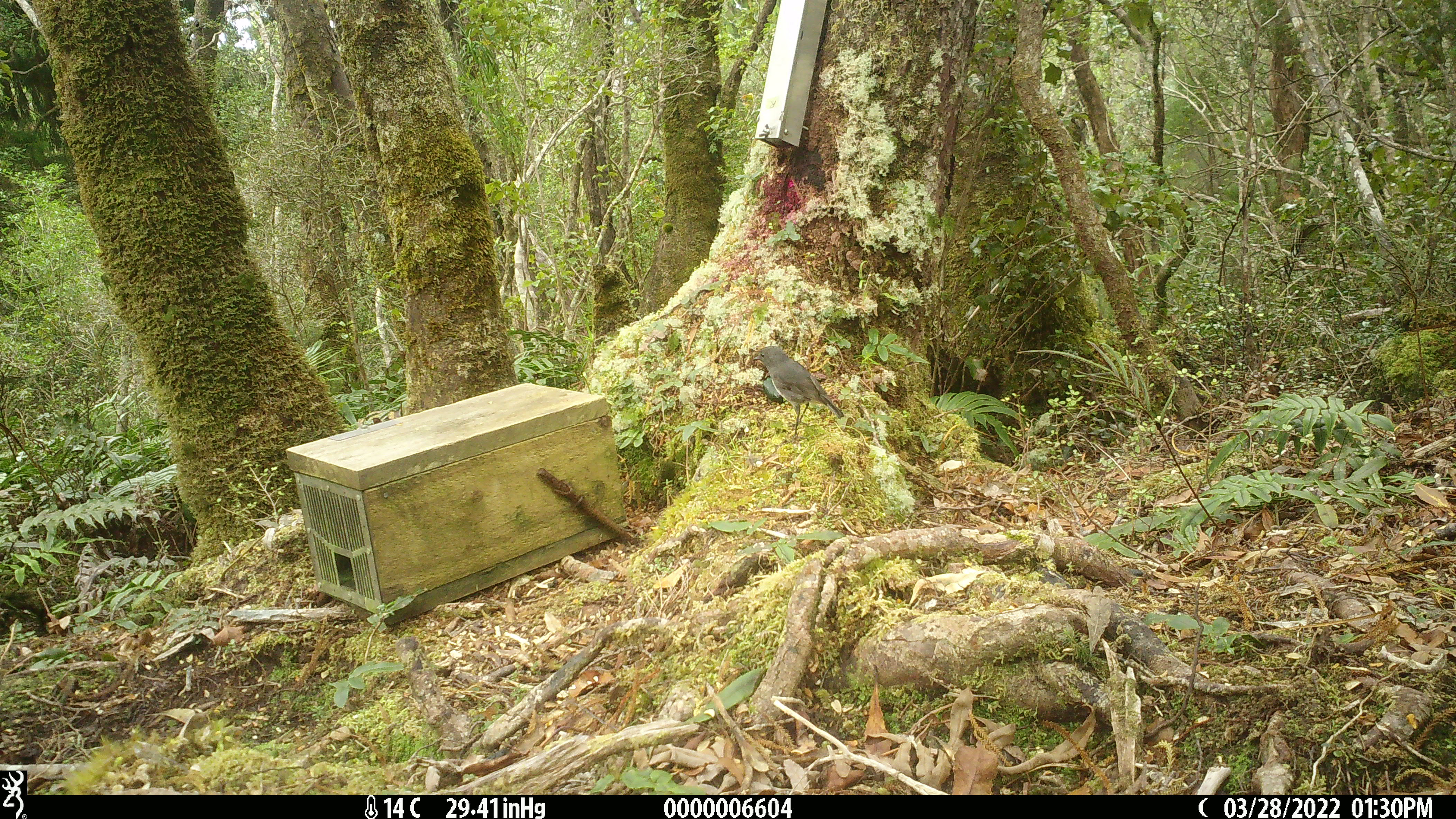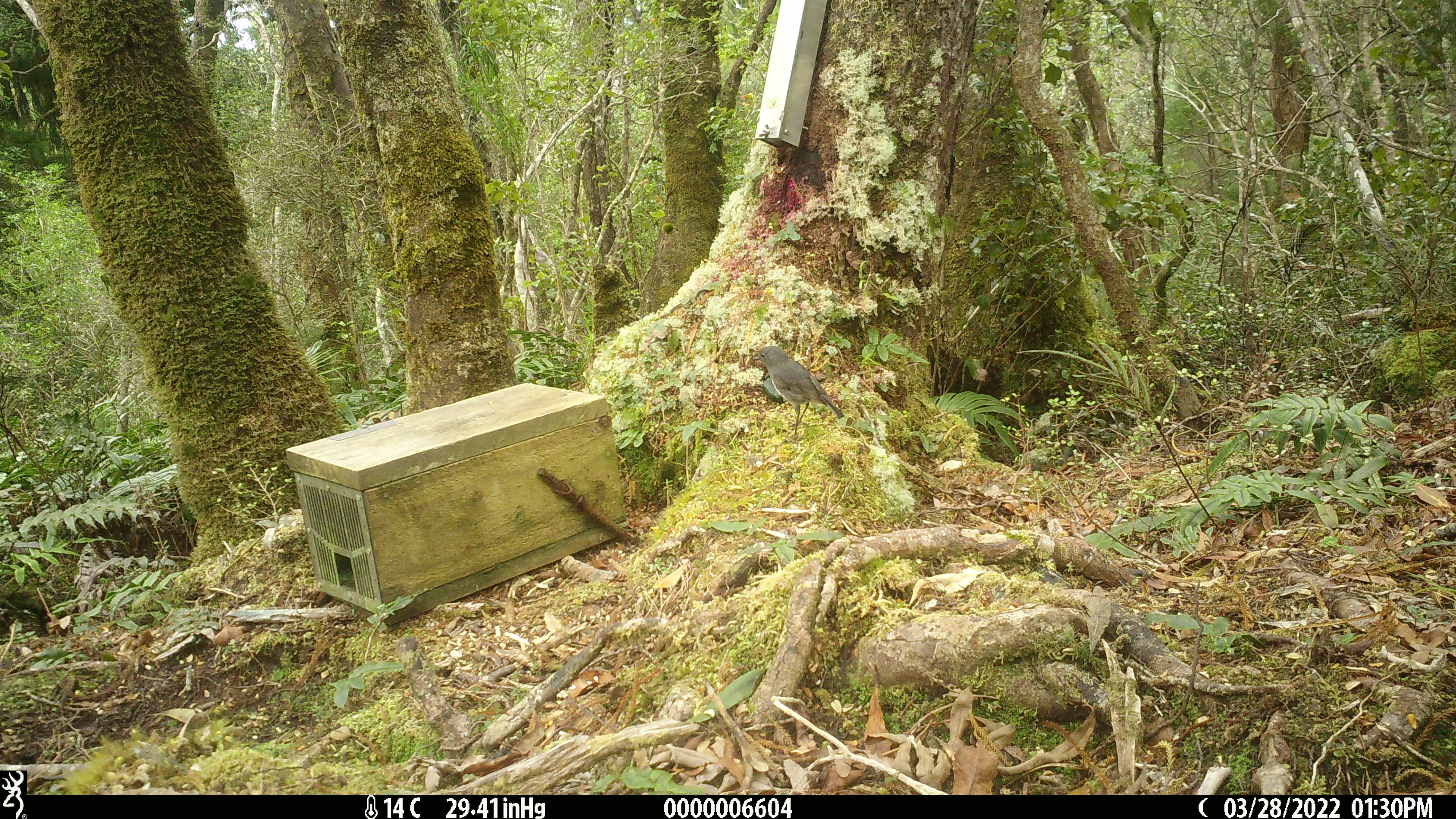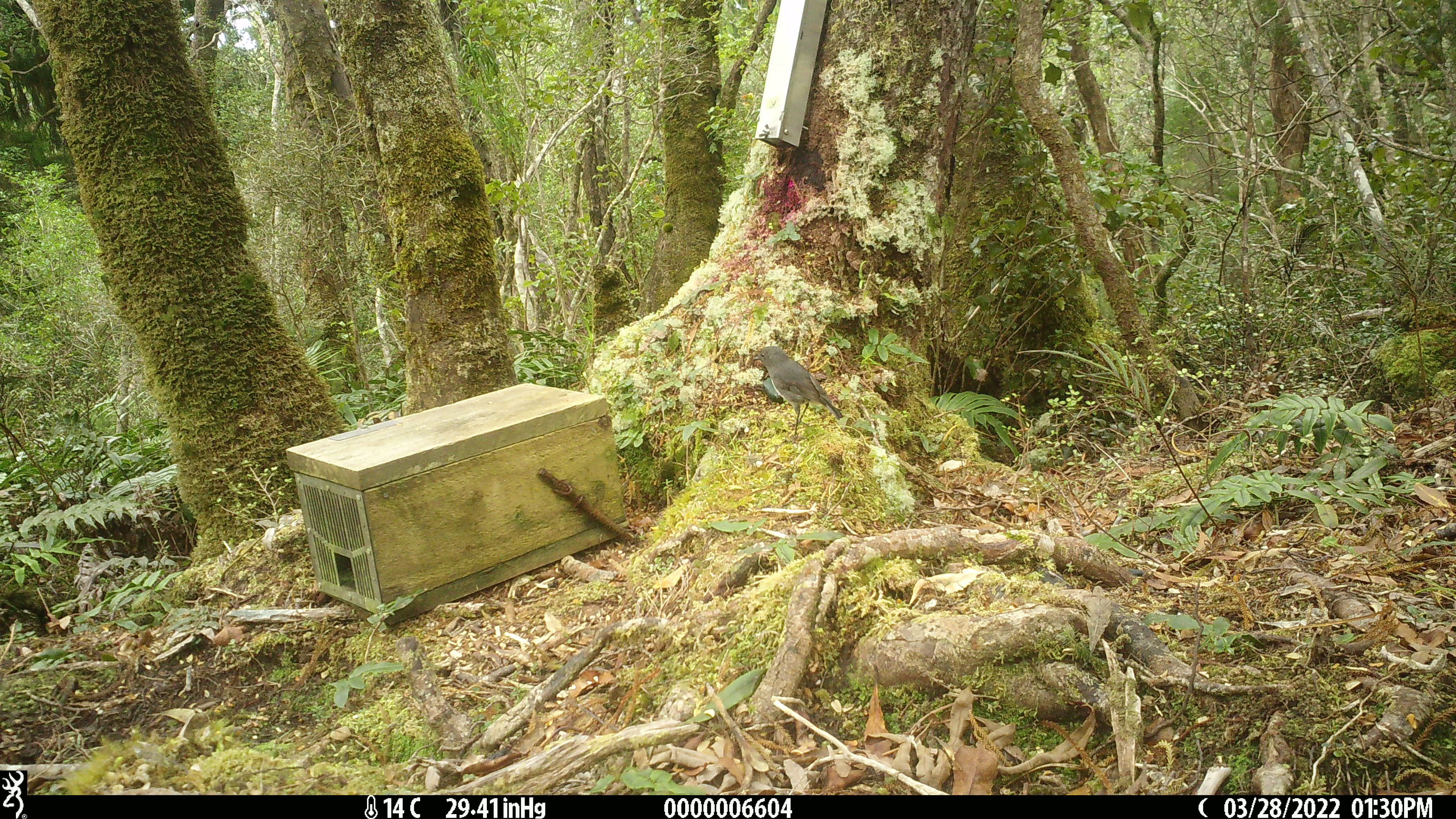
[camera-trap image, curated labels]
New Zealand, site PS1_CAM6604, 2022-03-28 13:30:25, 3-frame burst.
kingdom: Animalia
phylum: Chordata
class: Aves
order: Passeriformes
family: Petroicidae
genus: Petroica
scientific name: Petroica australis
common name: new zealand robin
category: robin